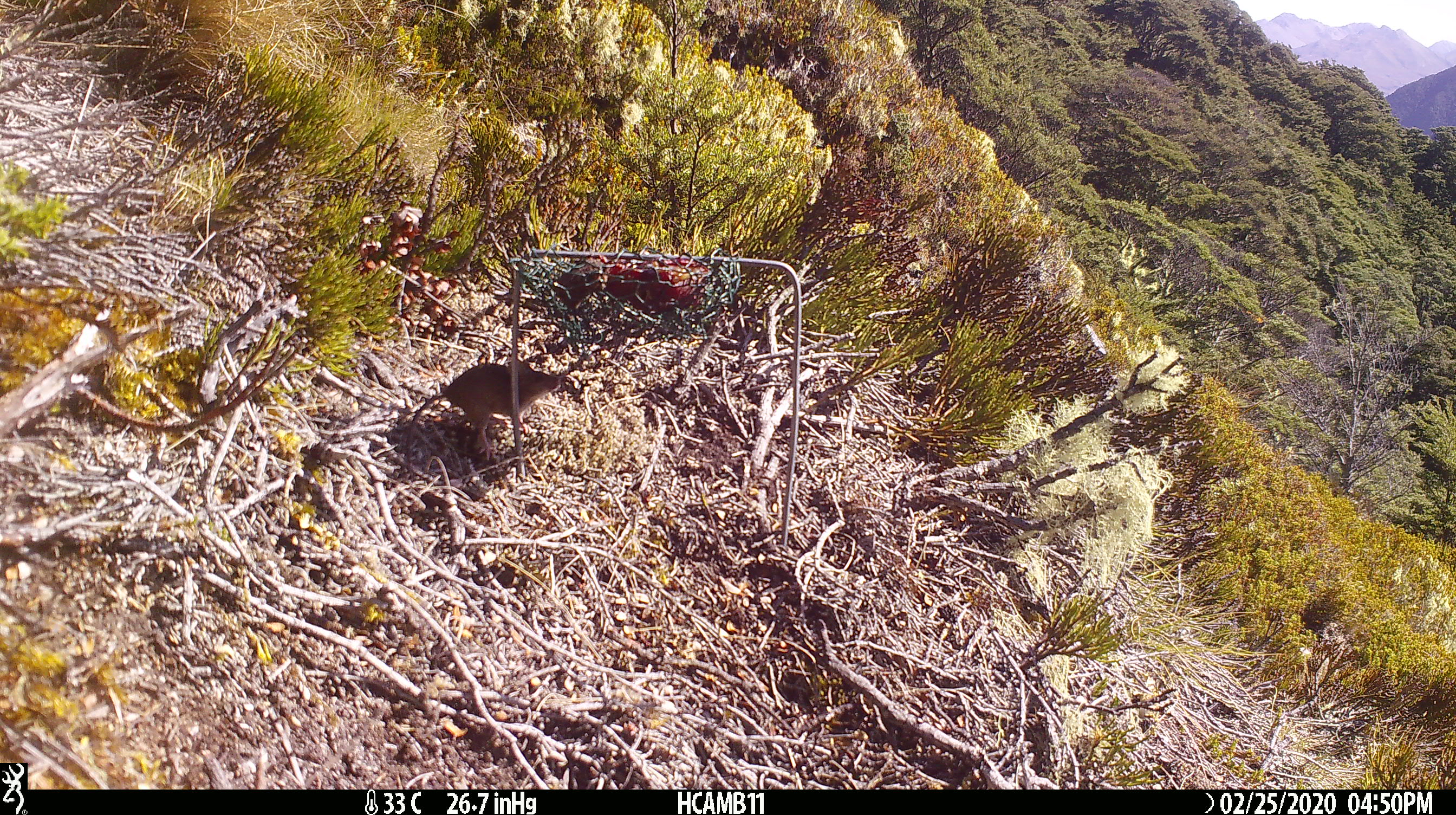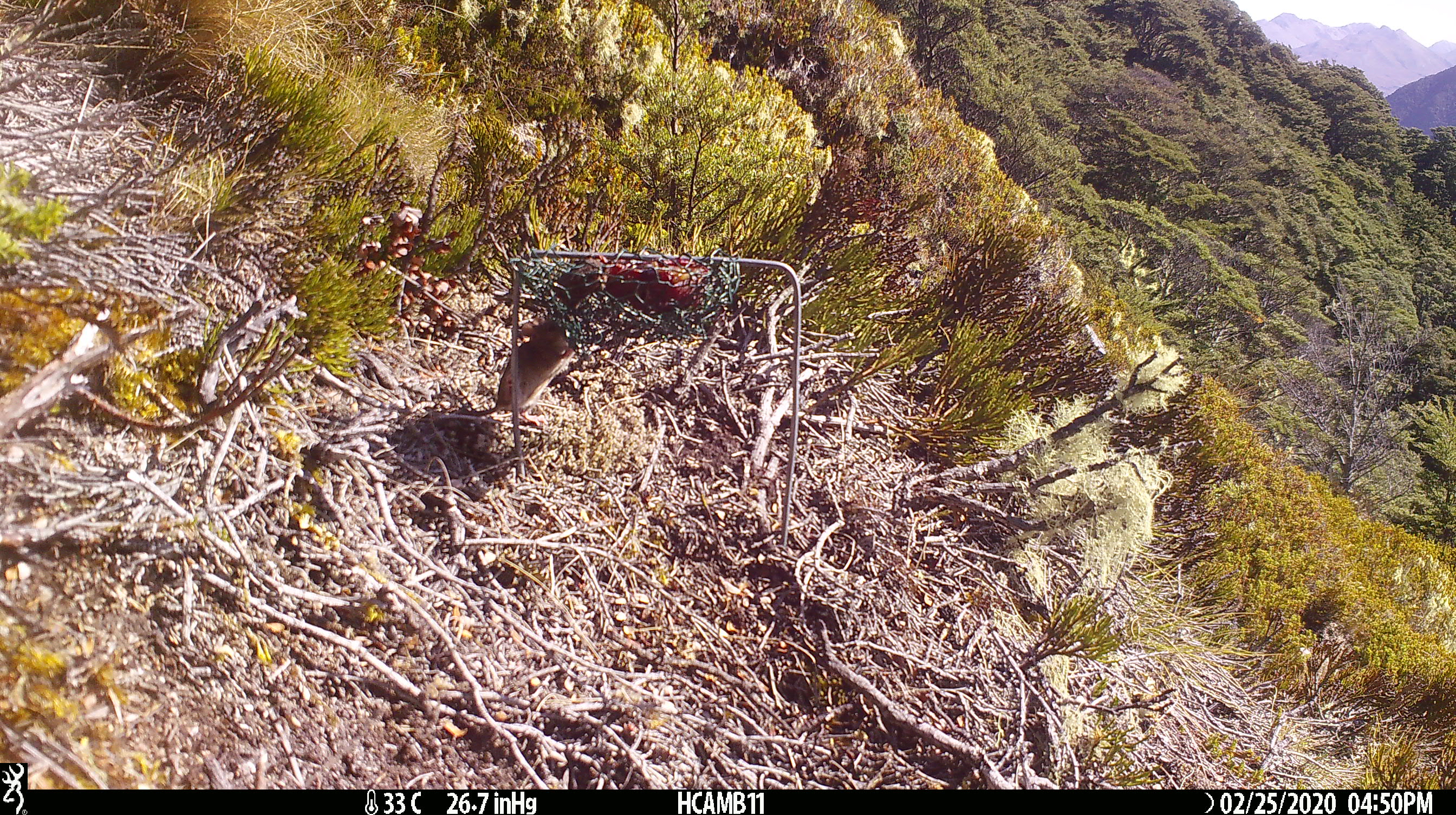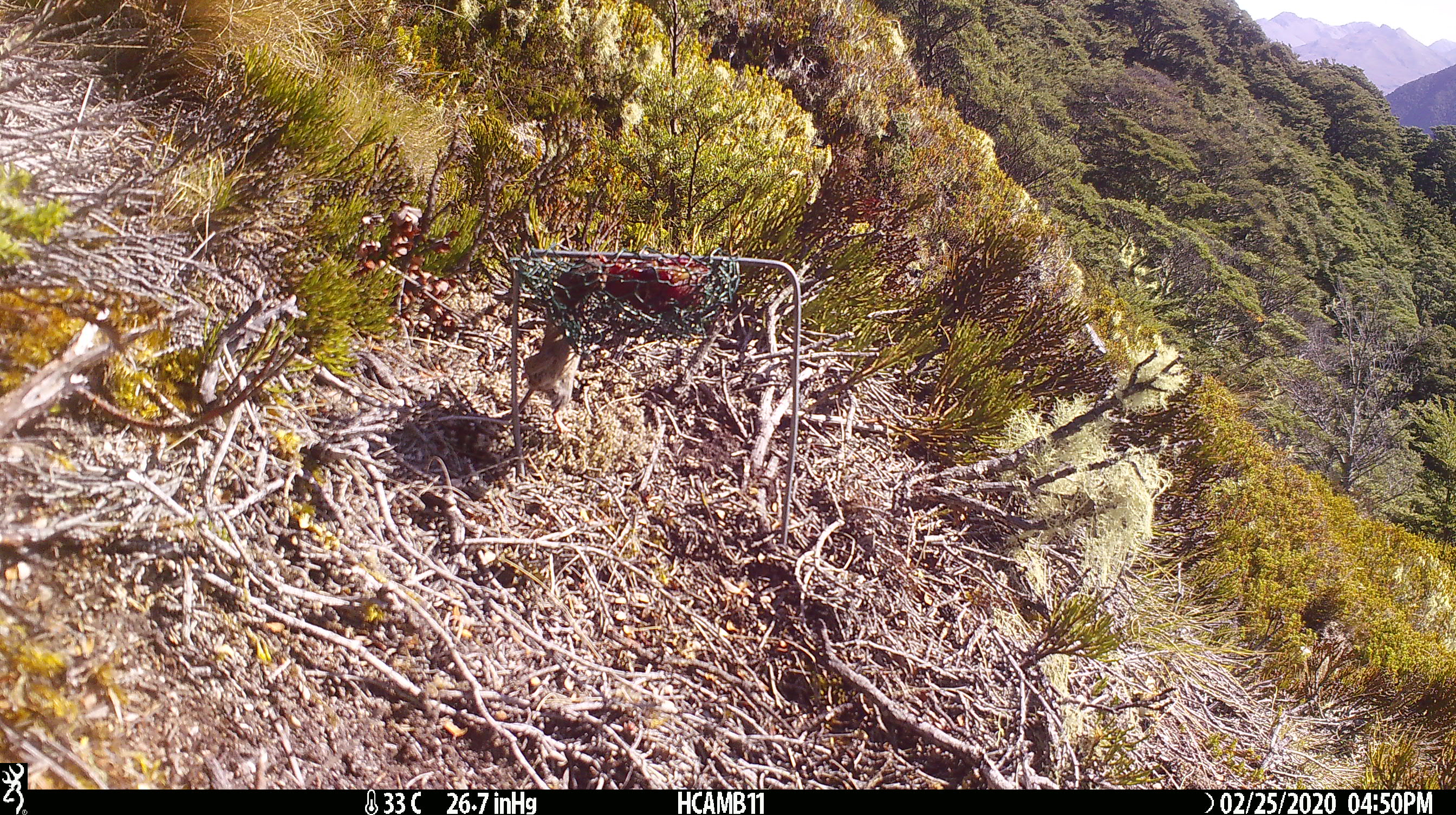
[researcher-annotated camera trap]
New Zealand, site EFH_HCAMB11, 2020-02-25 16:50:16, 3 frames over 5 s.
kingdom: Animalia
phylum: Chordata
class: Mammalia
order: Rodentia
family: Muridae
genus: Mus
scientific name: Mus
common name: mouse